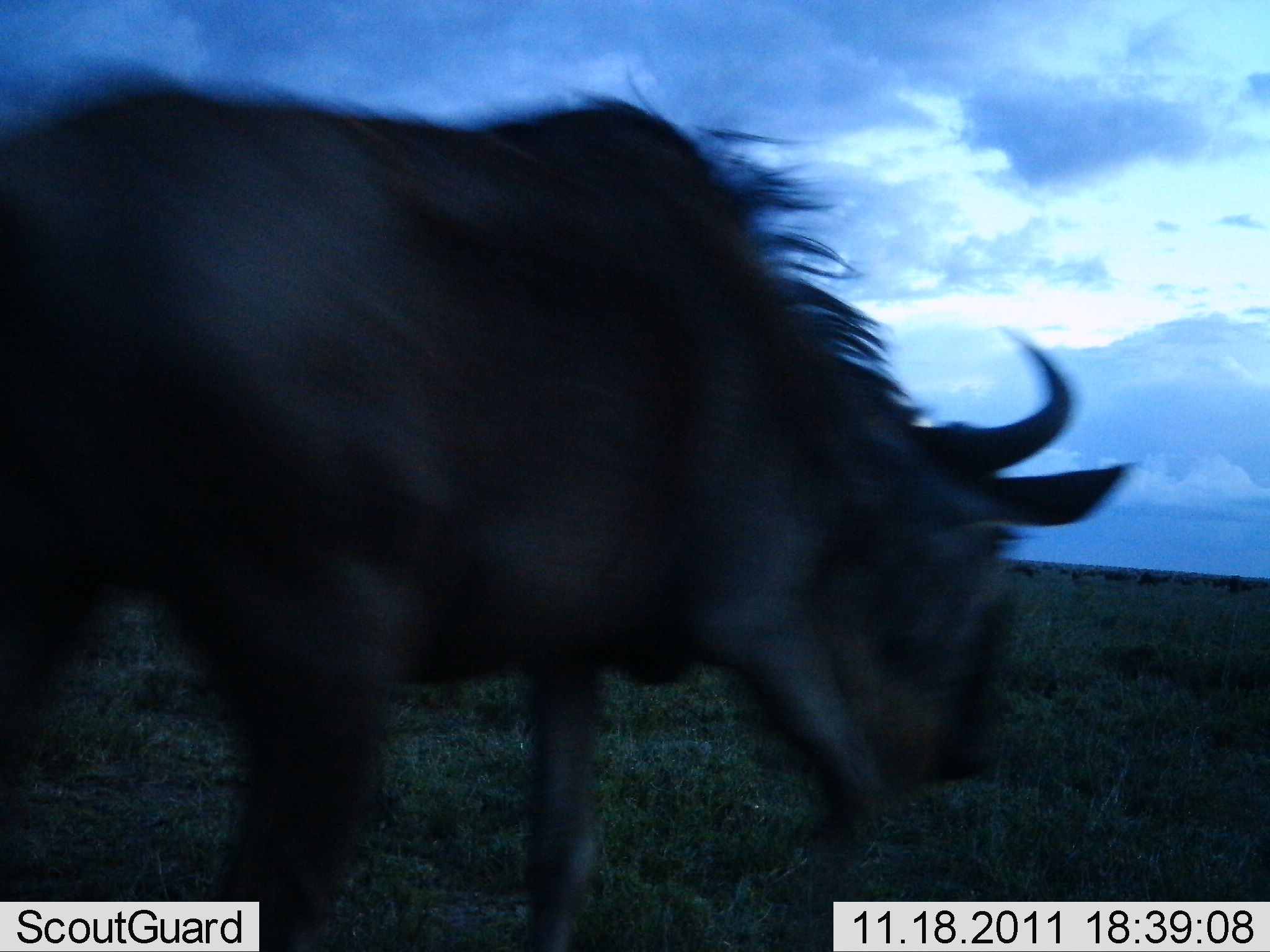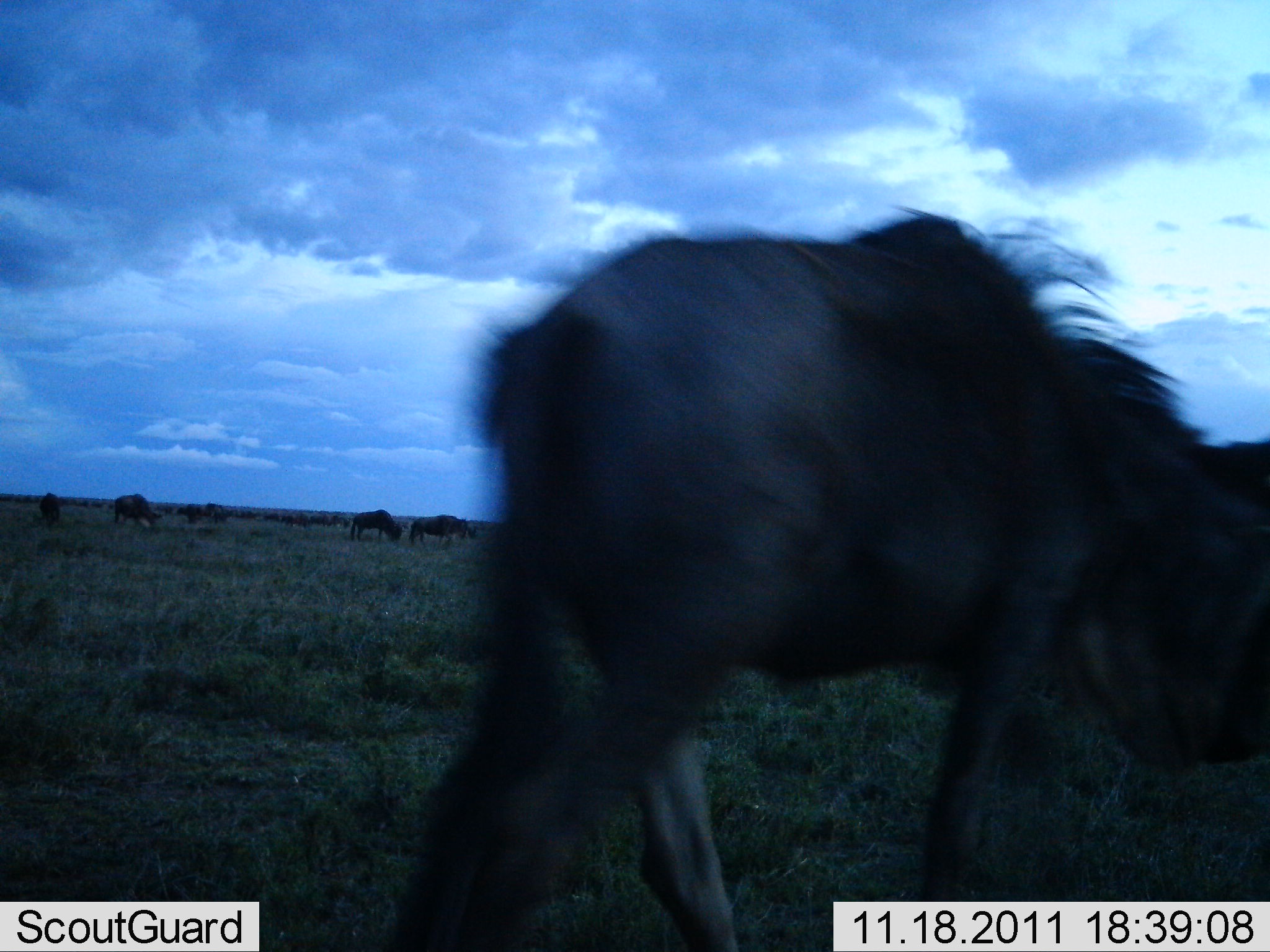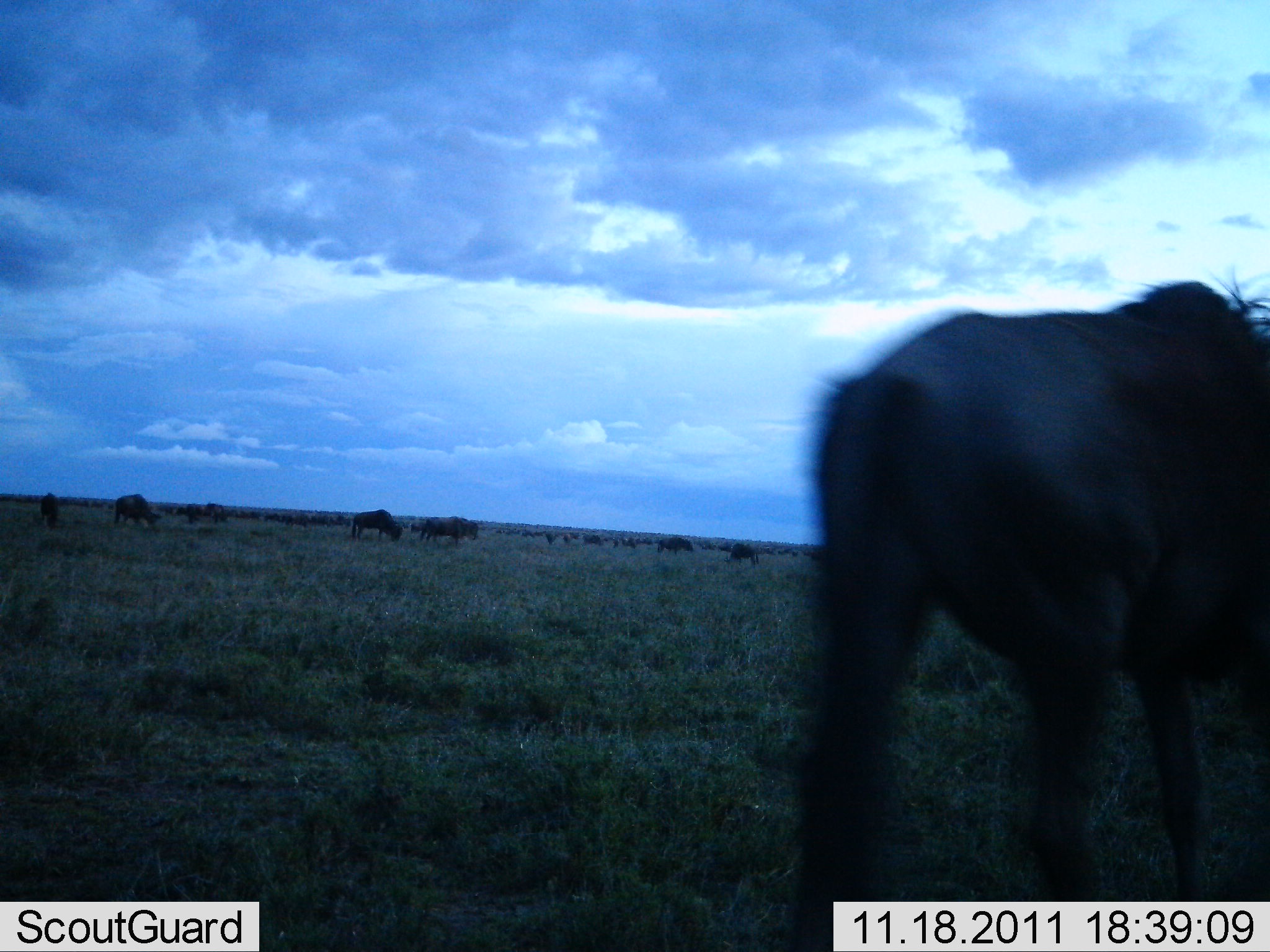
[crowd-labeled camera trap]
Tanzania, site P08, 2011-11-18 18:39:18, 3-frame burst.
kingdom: Animalia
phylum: Chordata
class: Mammalia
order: Artiodactyla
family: Bovidae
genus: Connochaetes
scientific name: Connochaetes taurinus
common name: blue wildebeest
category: wildebeest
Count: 11-50.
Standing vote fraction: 40%.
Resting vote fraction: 20%.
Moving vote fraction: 93%.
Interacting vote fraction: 13%.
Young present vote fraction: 0%.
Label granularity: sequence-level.